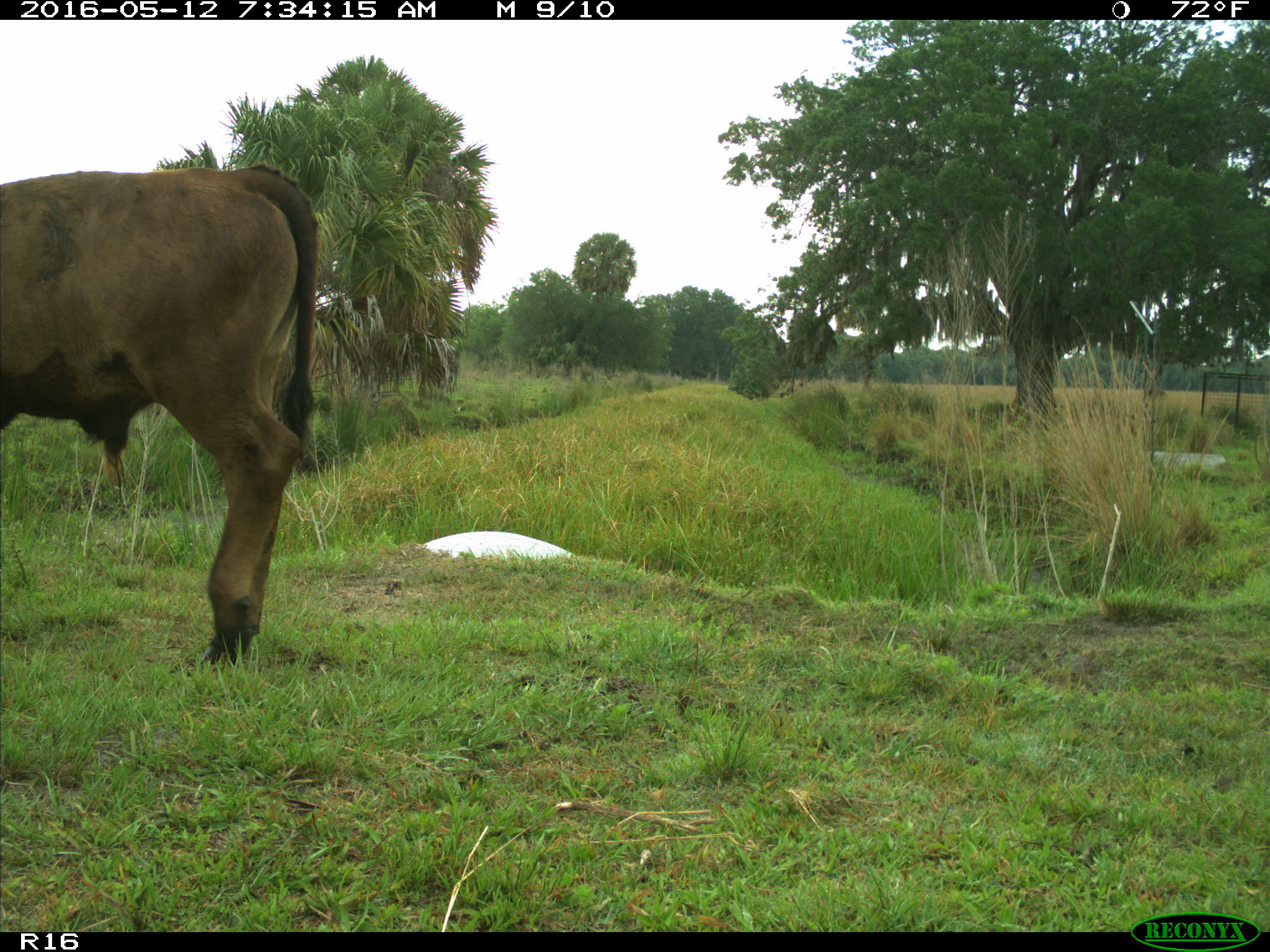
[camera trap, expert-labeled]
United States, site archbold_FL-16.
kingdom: Animalia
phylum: Chordata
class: Mammalia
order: Artiodactyla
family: Bovidae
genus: Bos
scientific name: Bos taurus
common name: domestic cow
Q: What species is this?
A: Bos taurus (domestic cow).